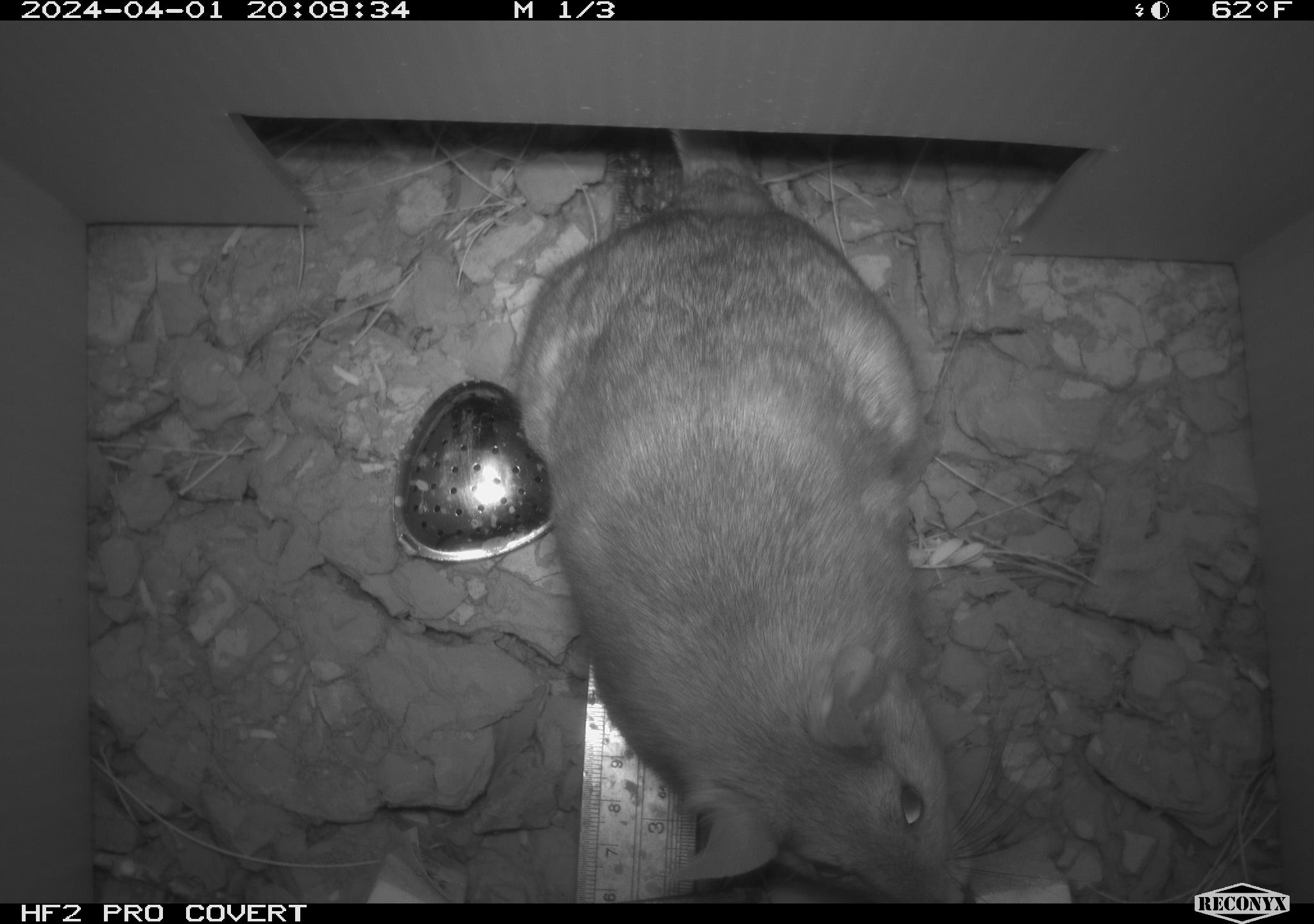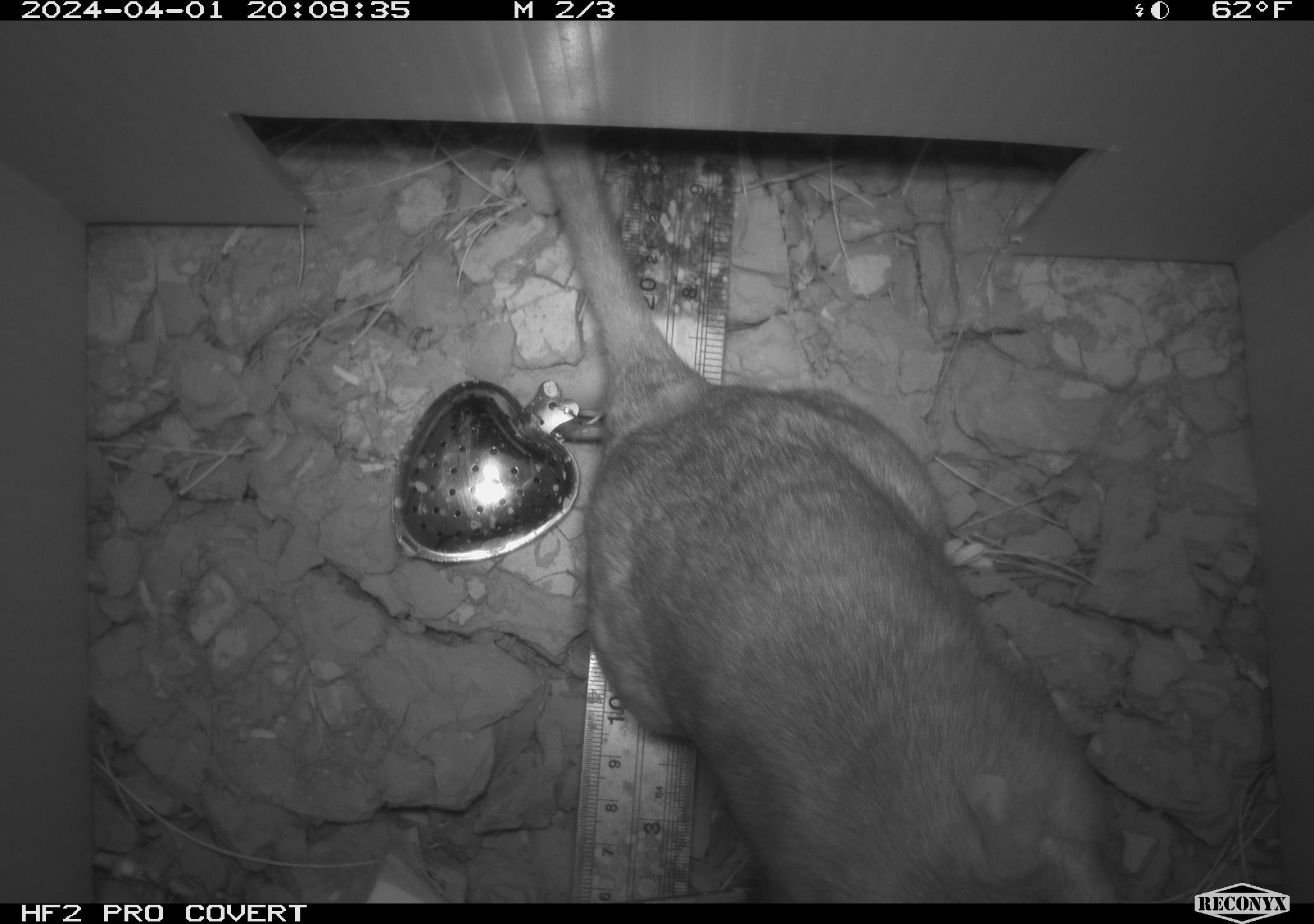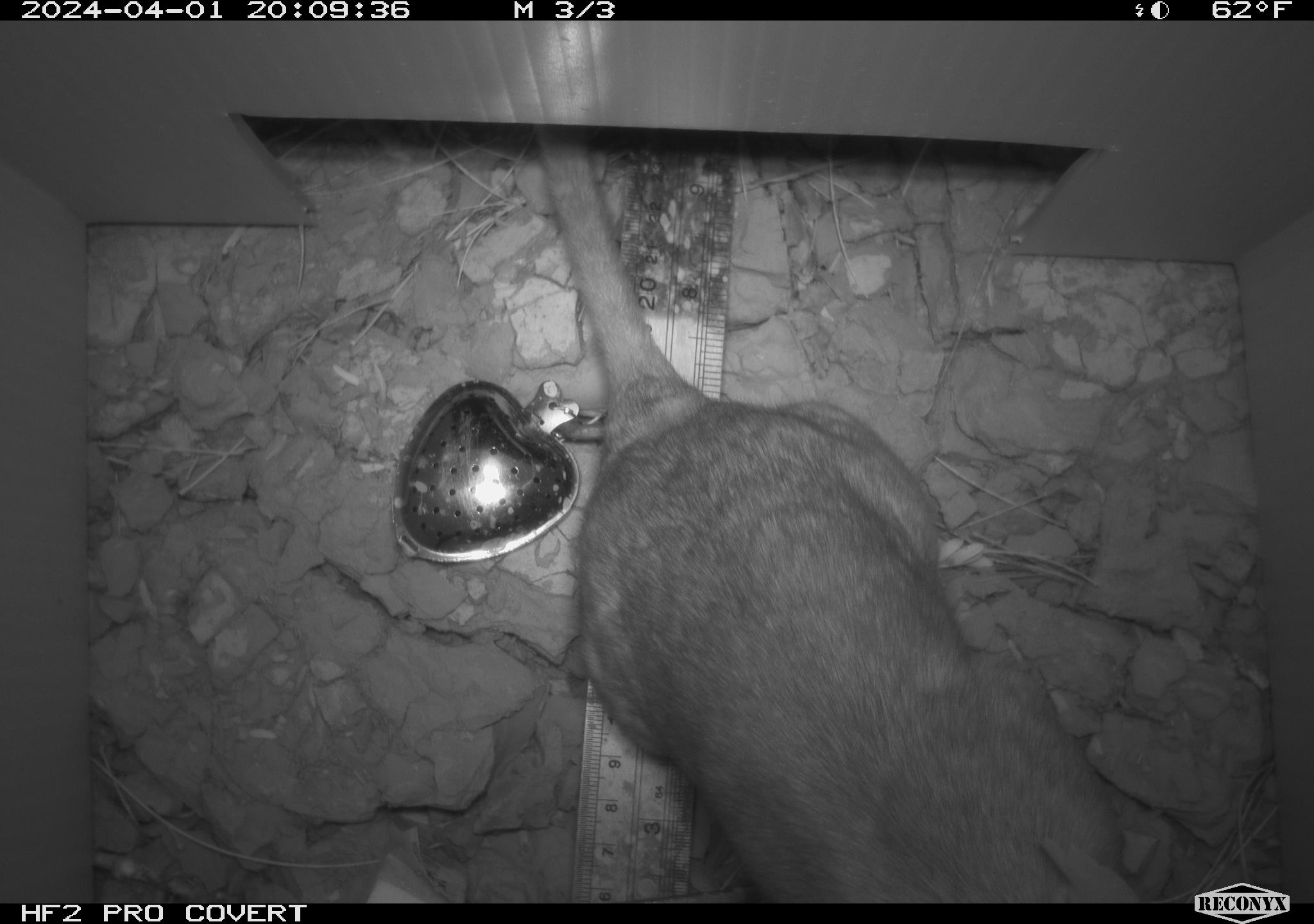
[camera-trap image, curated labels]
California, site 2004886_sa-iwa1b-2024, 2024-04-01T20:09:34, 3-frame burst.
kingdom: Animalia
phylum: Chordata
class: Mammalia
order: Rodentia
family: Cricetidae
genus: Neotoma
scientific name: Neotoma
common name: pack rat or woodrat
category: neotoma species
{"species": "neotoma species (pack rat or woodrat) (Neotoma)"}